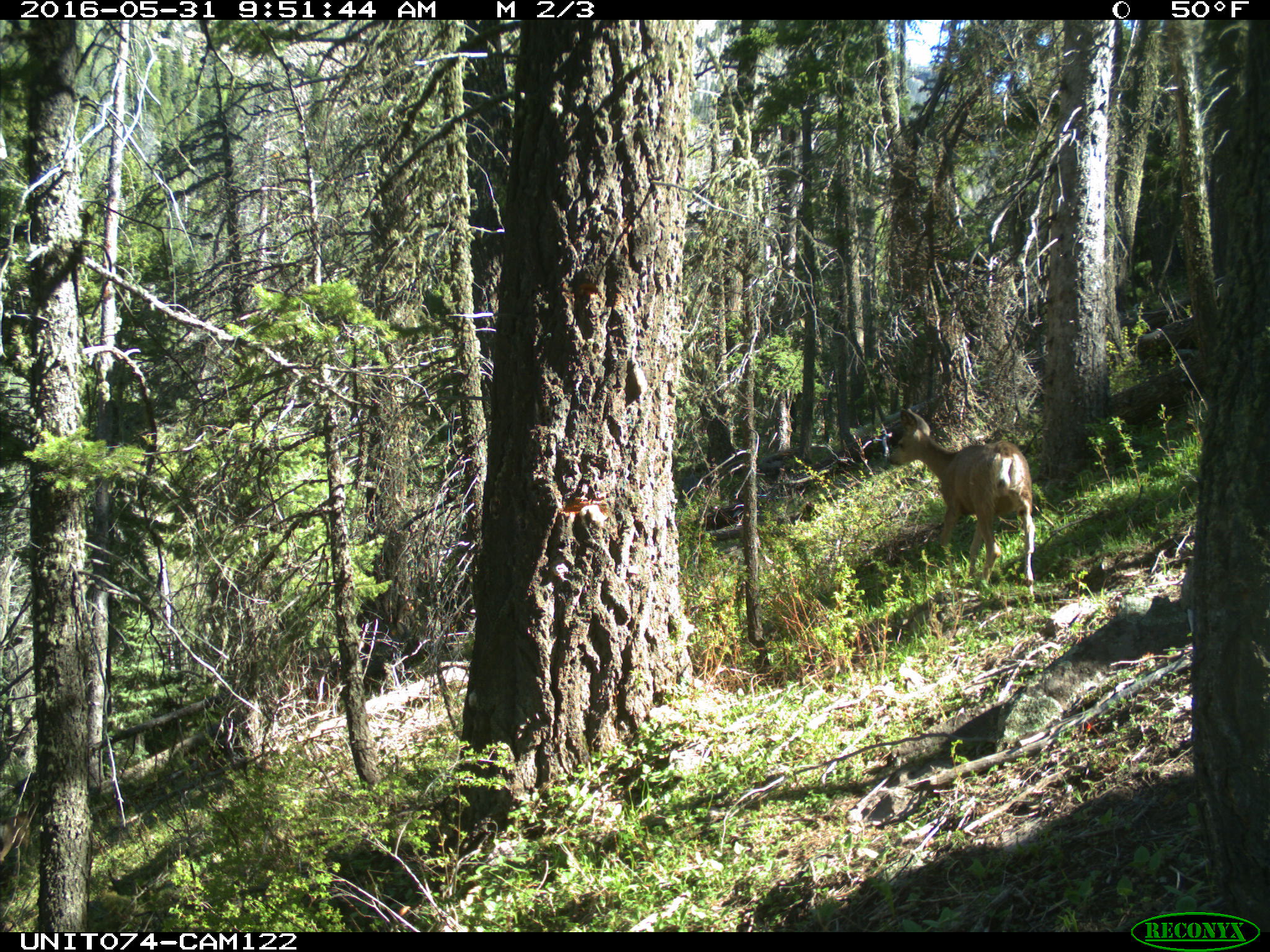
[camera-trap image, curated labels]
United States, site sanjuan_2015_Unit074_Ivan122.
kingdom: Animalia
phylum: Chordata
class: Mammalia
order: Artiodactyla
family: Cervidae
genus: Odocoileus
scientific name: Odocoileus hemionus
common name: mule deer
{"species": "Odocoileus hemionus (mule deer)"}